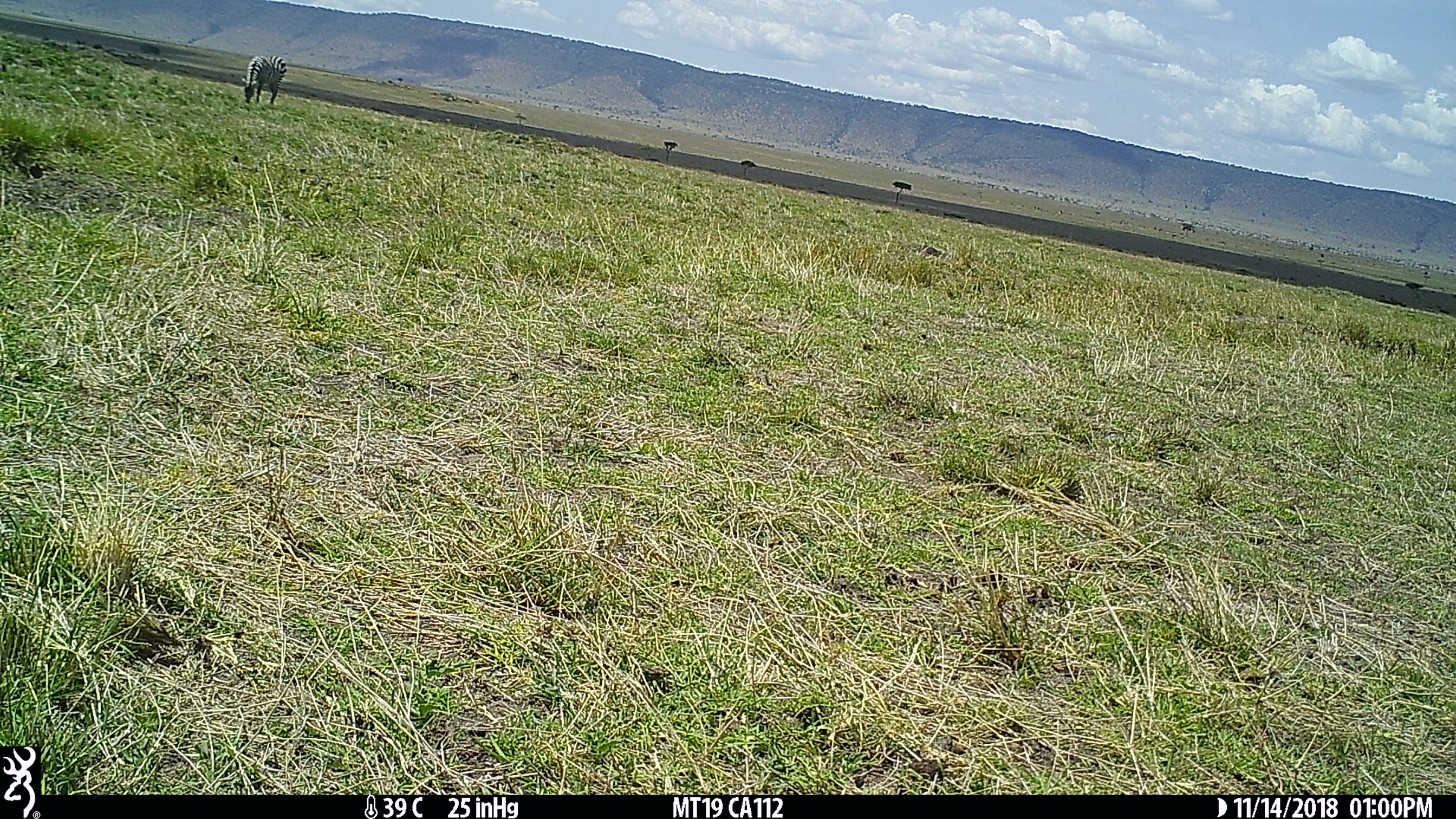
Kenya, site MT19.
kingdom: Animalia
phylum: Chordata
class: Mammalia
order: Perissodactyla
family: Equidae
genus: Equus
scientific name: Equus quagga burchellii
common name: burchell's zebra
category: zebra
Zebra (burchell's zebra) (Equus quagga burchellii).